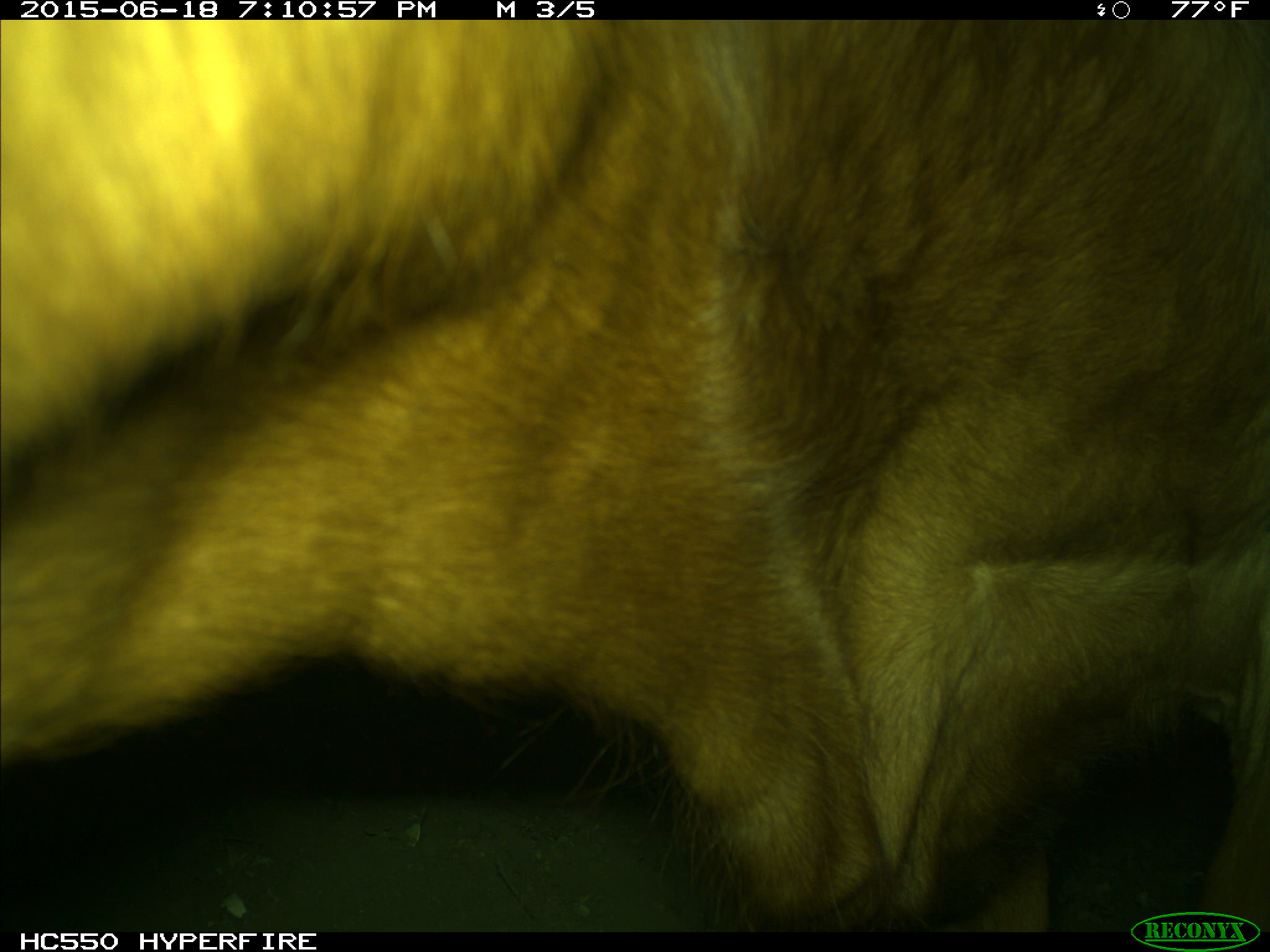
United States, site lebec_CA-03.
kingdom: Animalia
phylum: Chordata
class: Mammalia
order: Artiodactyla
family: Bovidae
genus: Bos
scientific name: Bos taurus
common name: domestic cow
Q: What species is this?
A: Bos taurus (domestic cow).